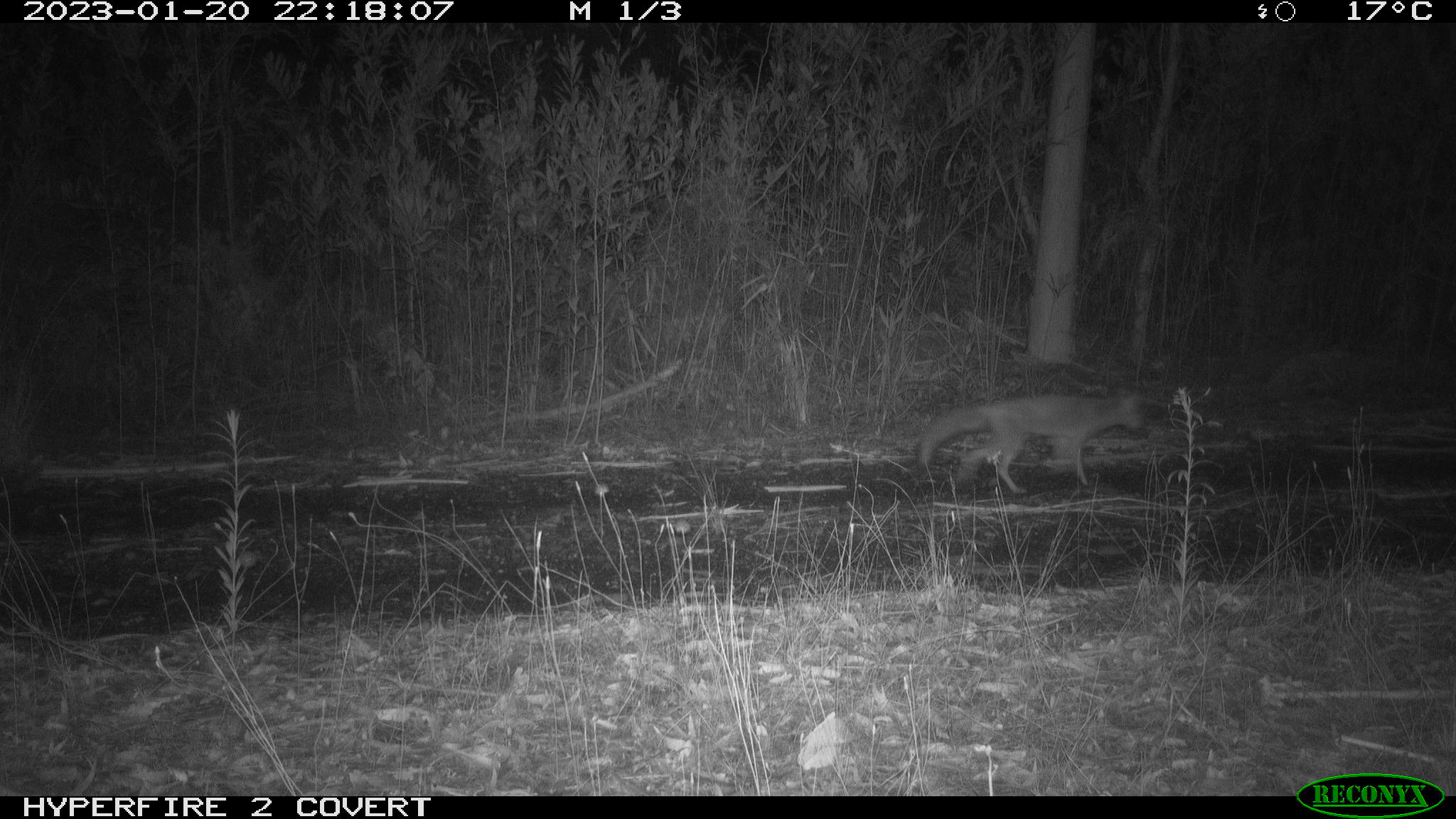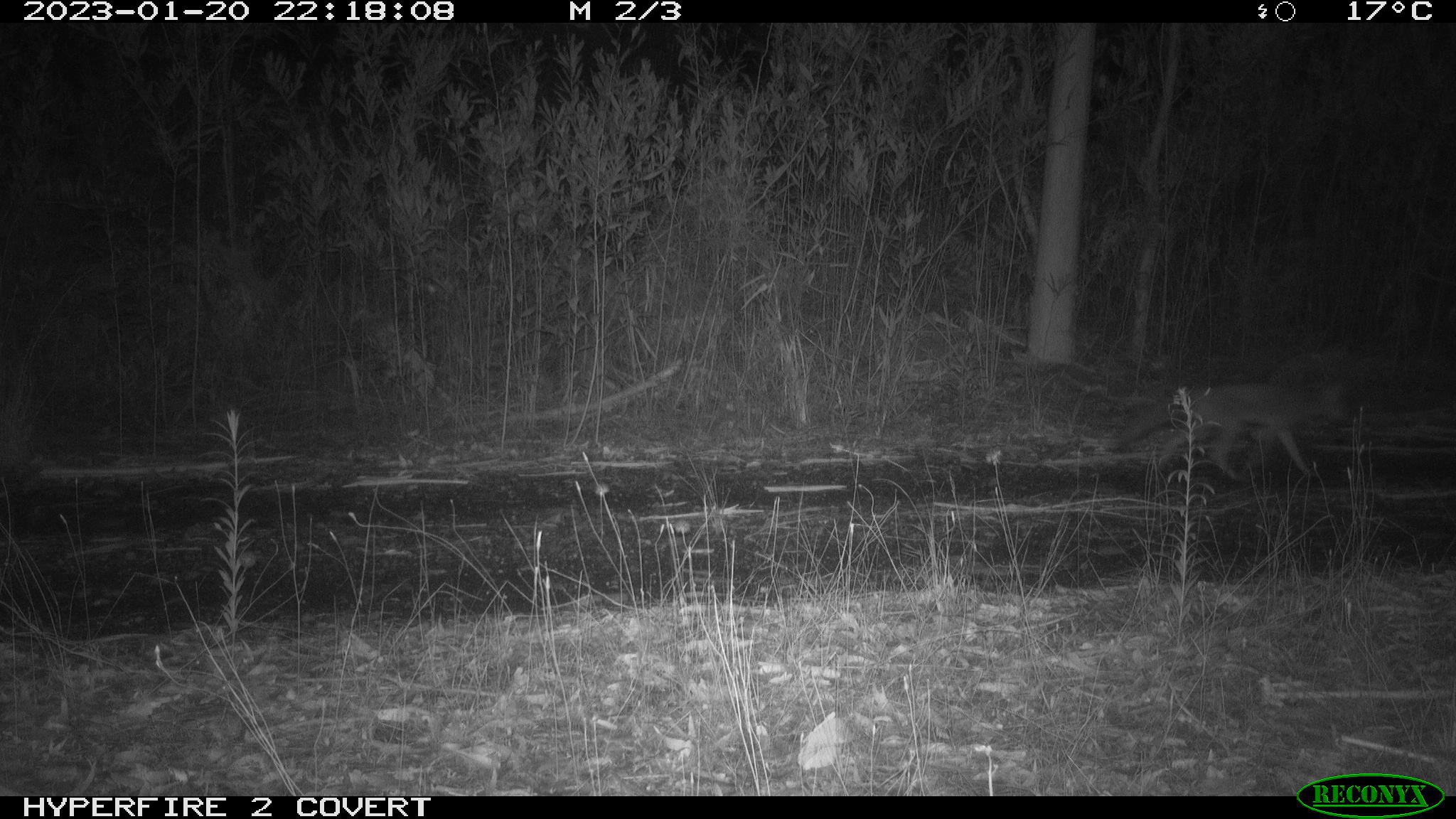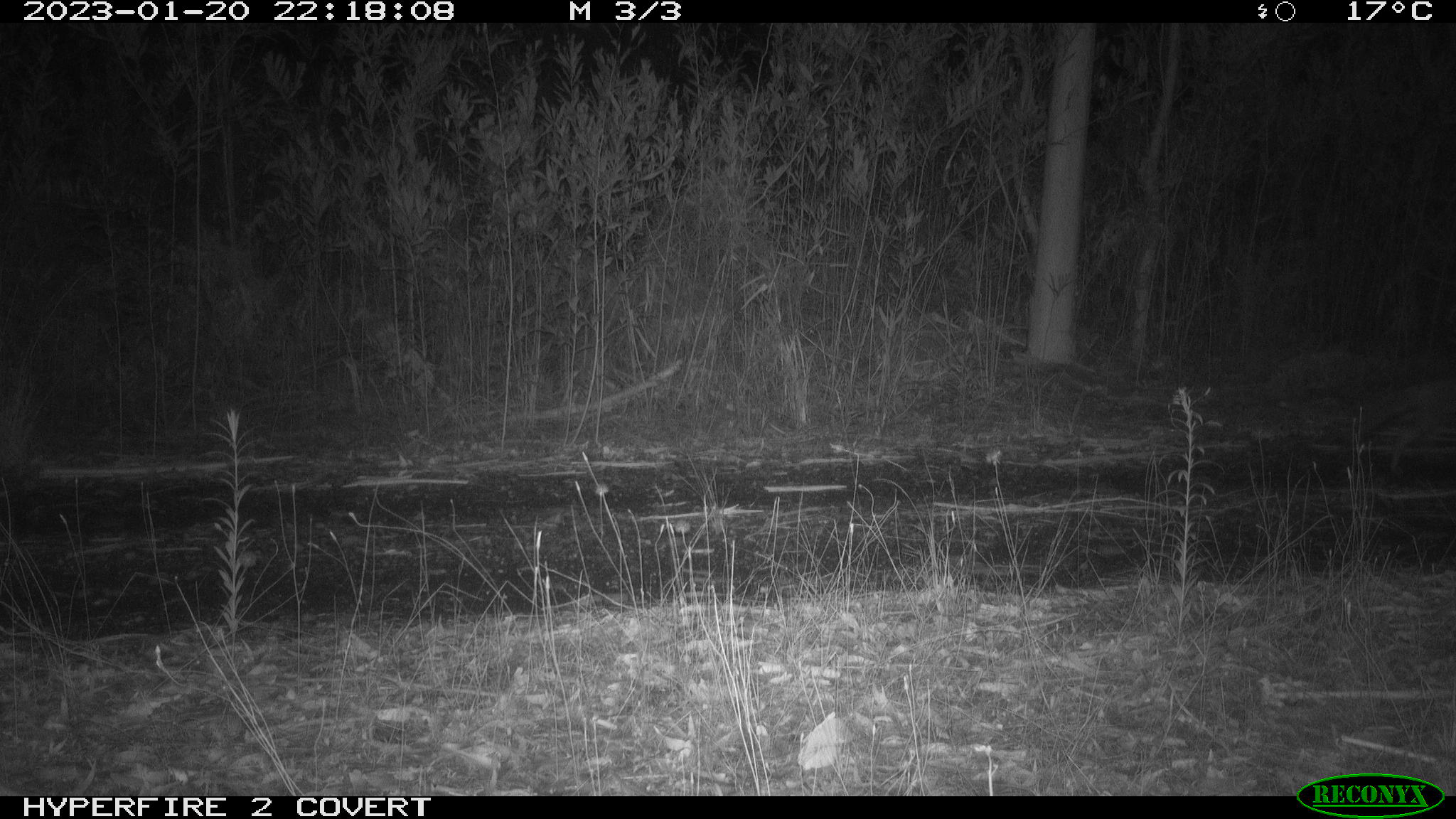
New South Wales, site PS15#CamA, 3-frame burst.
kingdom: Animalia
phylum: Chordata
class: Mammalia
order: Carnivora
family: Canidae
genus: Vulpes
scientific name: Vulpes vulpes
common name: red fox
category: fox